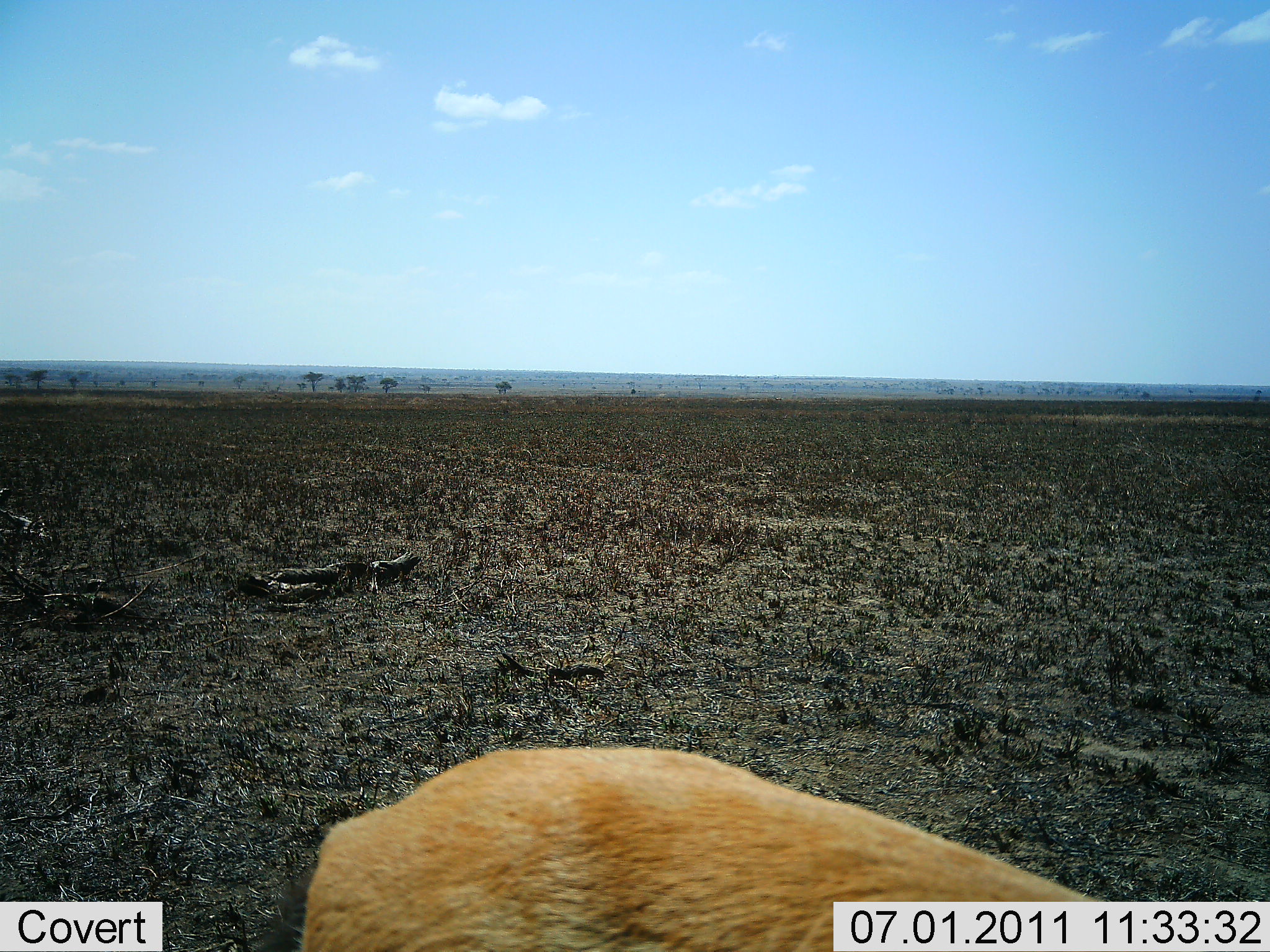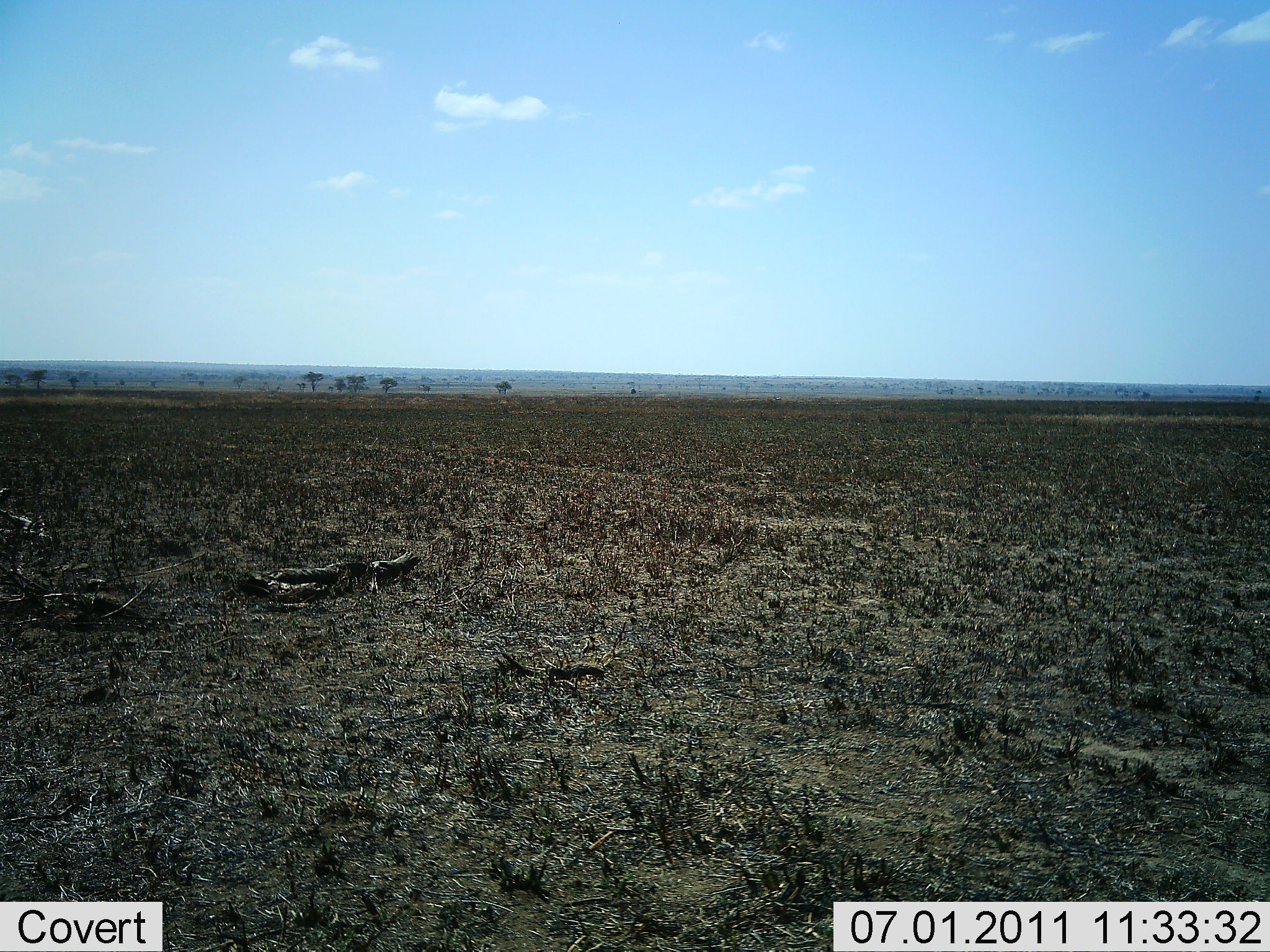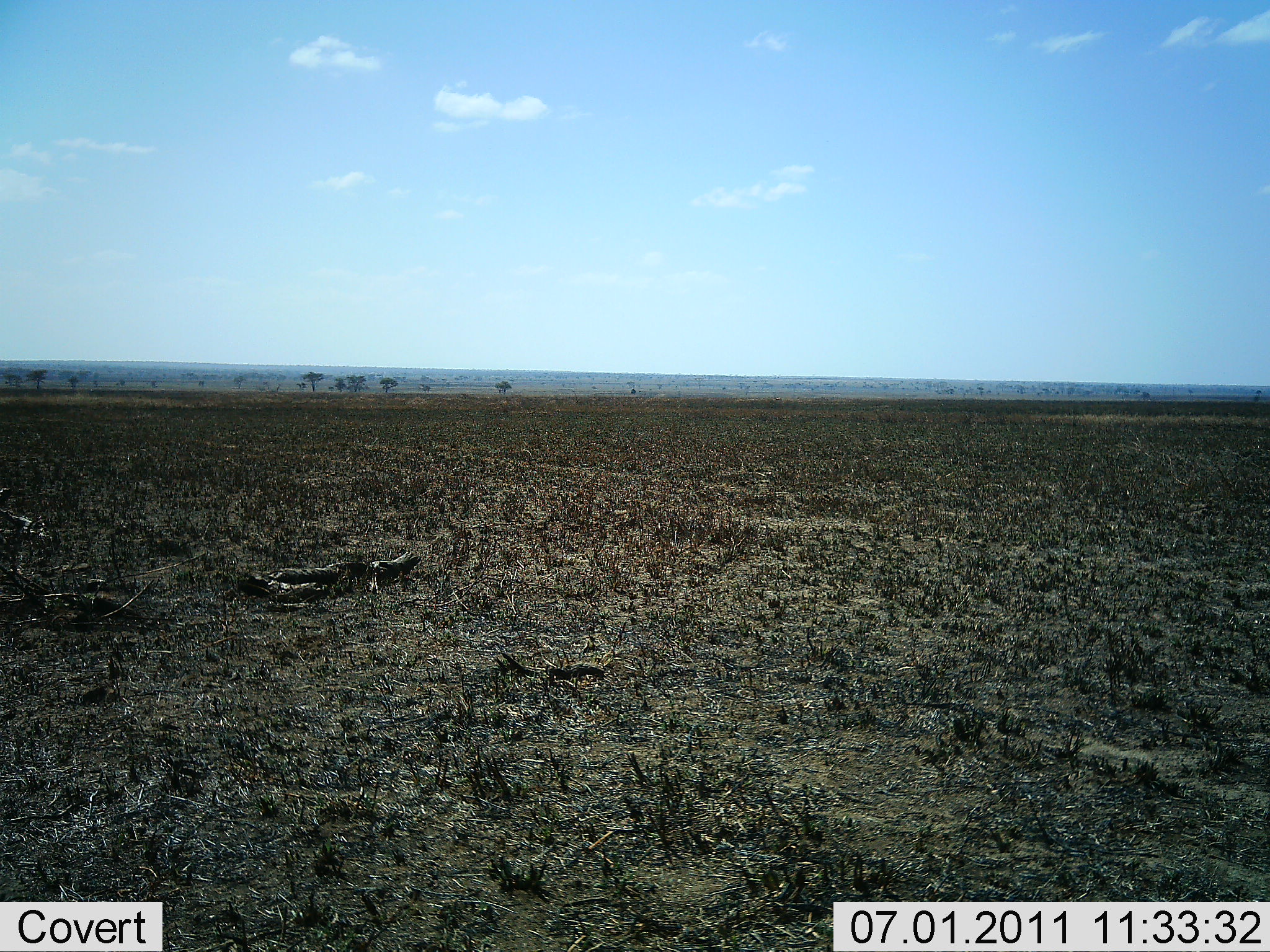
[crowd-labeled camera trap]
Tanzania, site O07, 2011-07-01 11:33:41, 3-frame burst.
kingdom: Animalia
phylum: Chordata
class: Mammalia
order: Artiodactyla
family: Bovidae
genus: Nanger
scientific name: Nanger granti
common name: grant's gazelle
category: gazellegrants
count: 1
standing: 17%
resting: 0%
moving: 67%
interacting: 0%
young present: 0%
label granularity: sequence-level